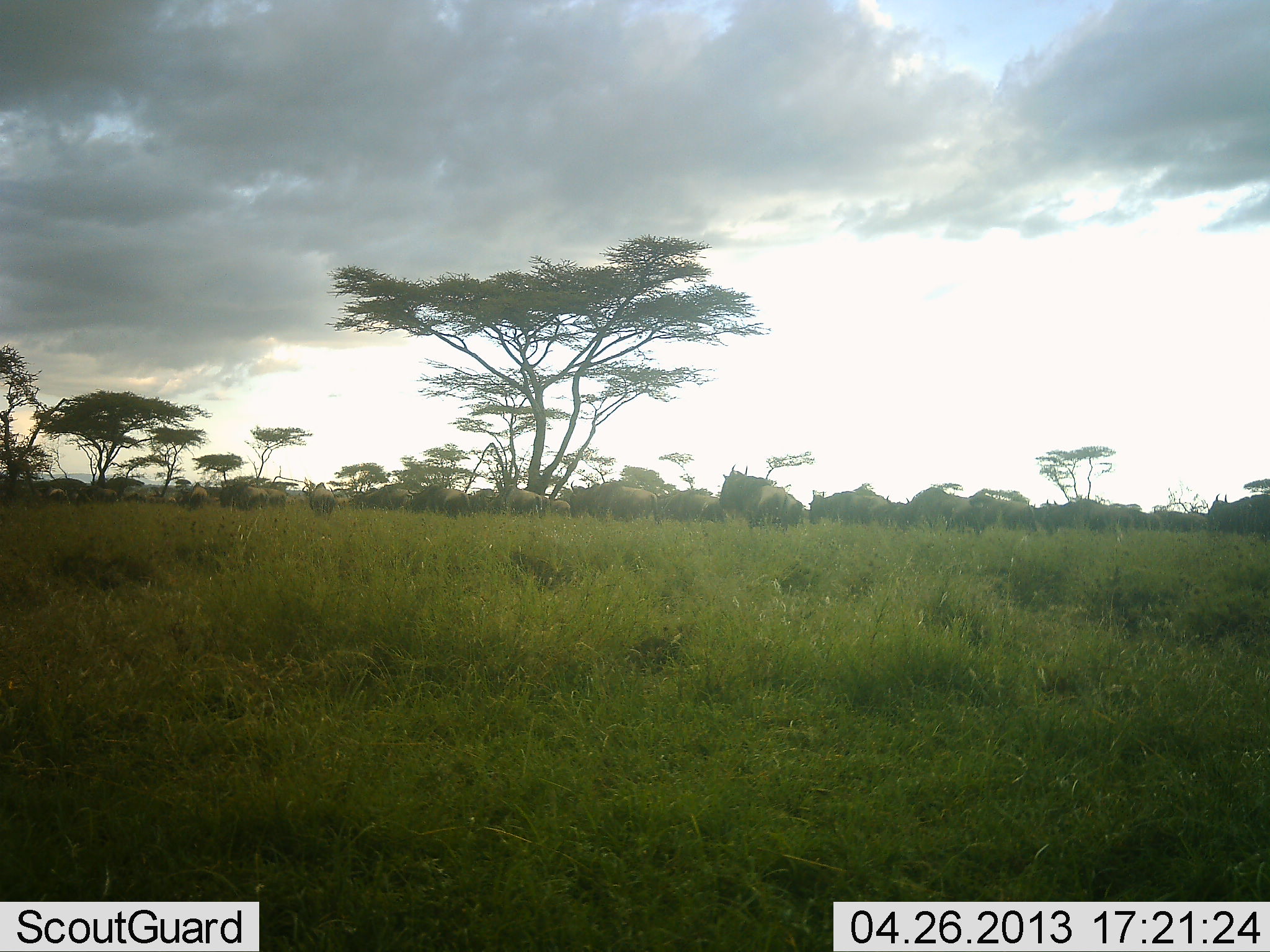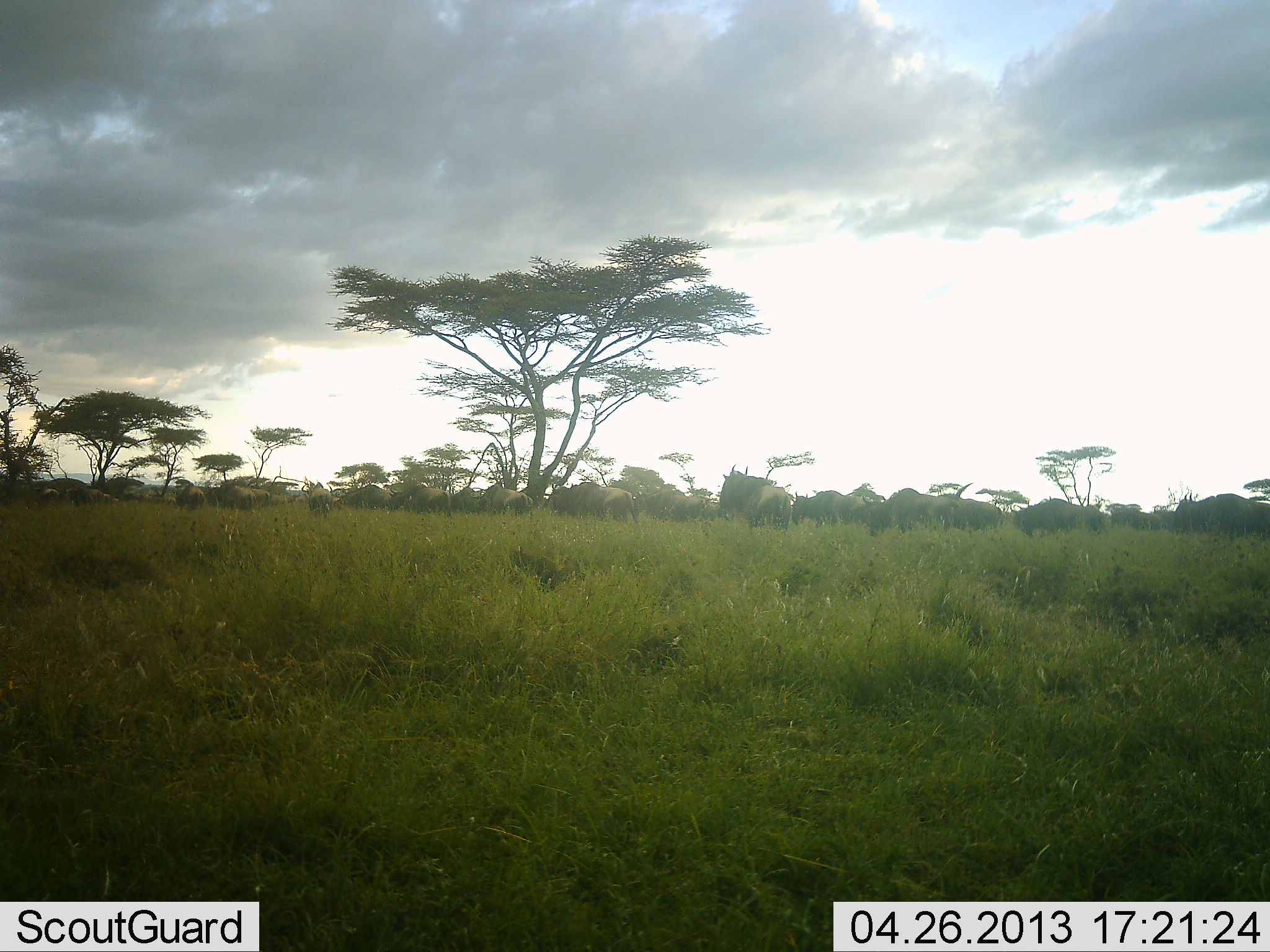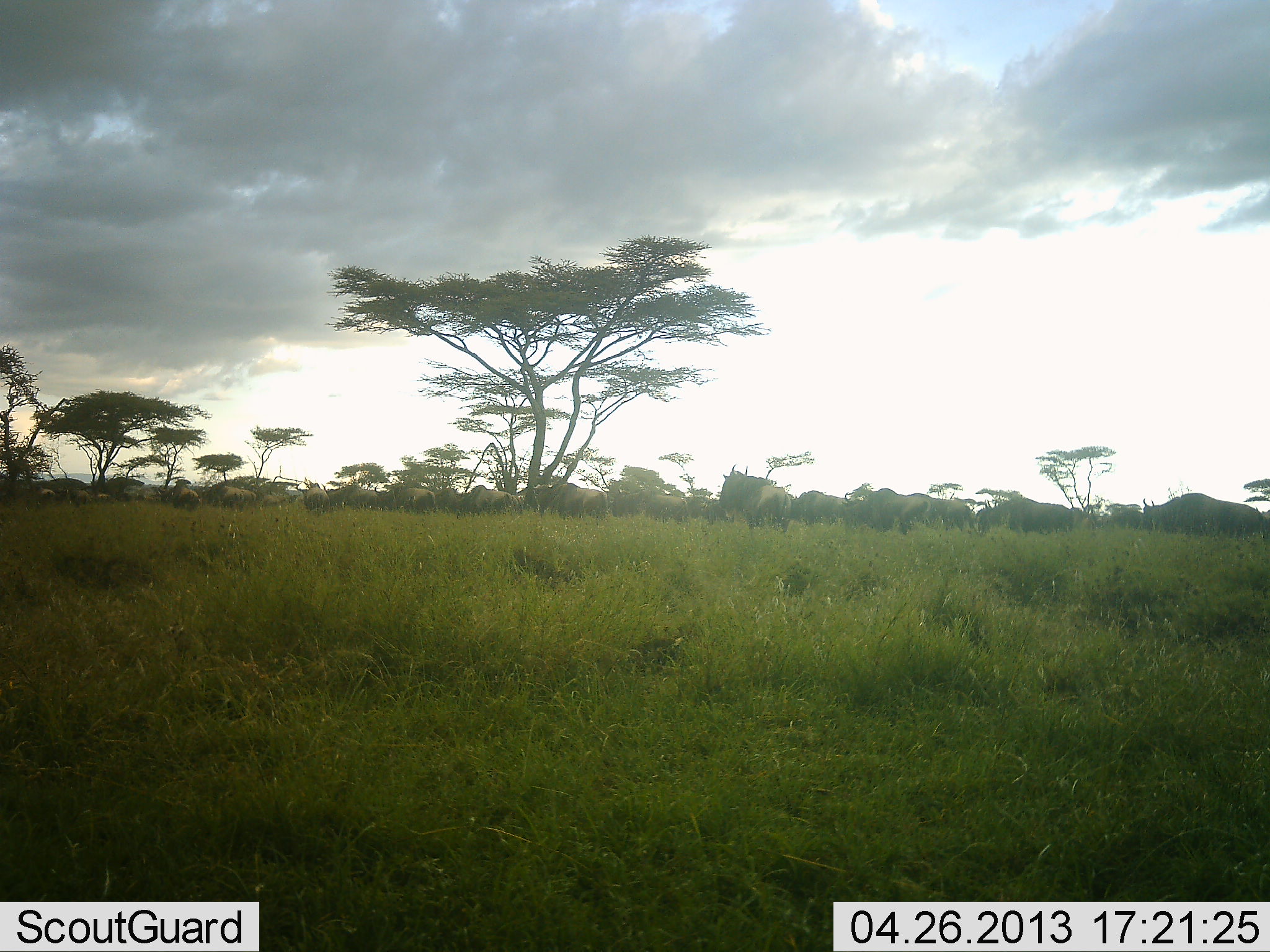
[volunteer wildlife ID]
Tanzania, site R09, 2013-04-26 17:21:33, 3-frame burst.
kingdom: Animalia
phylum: Chordata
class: Mammalia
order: Artiodactyla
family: Bovidae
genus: Connochaetes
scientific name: Connochaetes taurinus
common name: blue wildebeest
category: wildebeest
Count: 11-50.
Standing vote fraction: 25%.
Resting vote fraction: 0%.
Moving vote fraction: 100%.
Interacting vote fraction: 4%.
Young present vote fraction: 4%.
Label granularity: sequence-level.